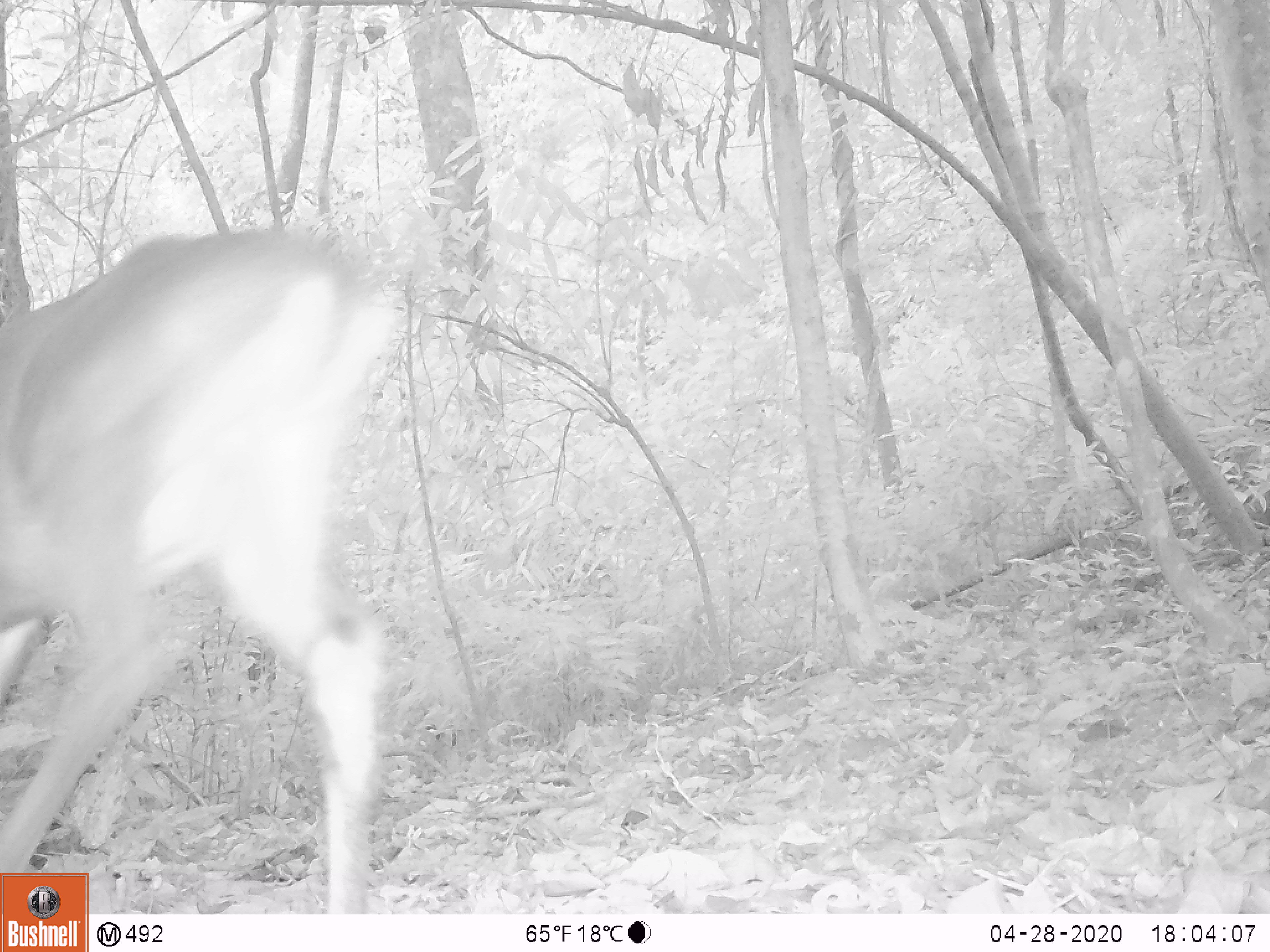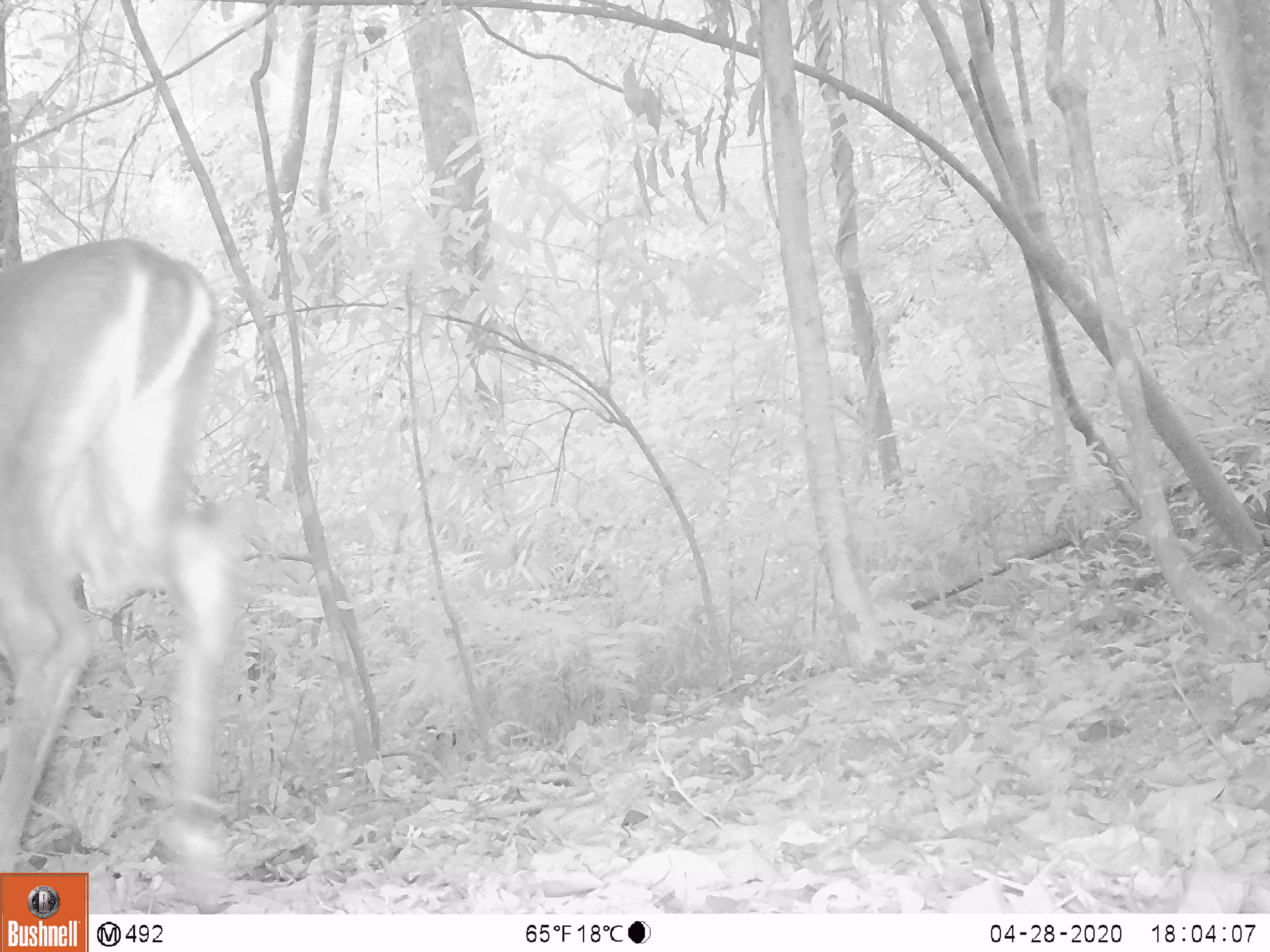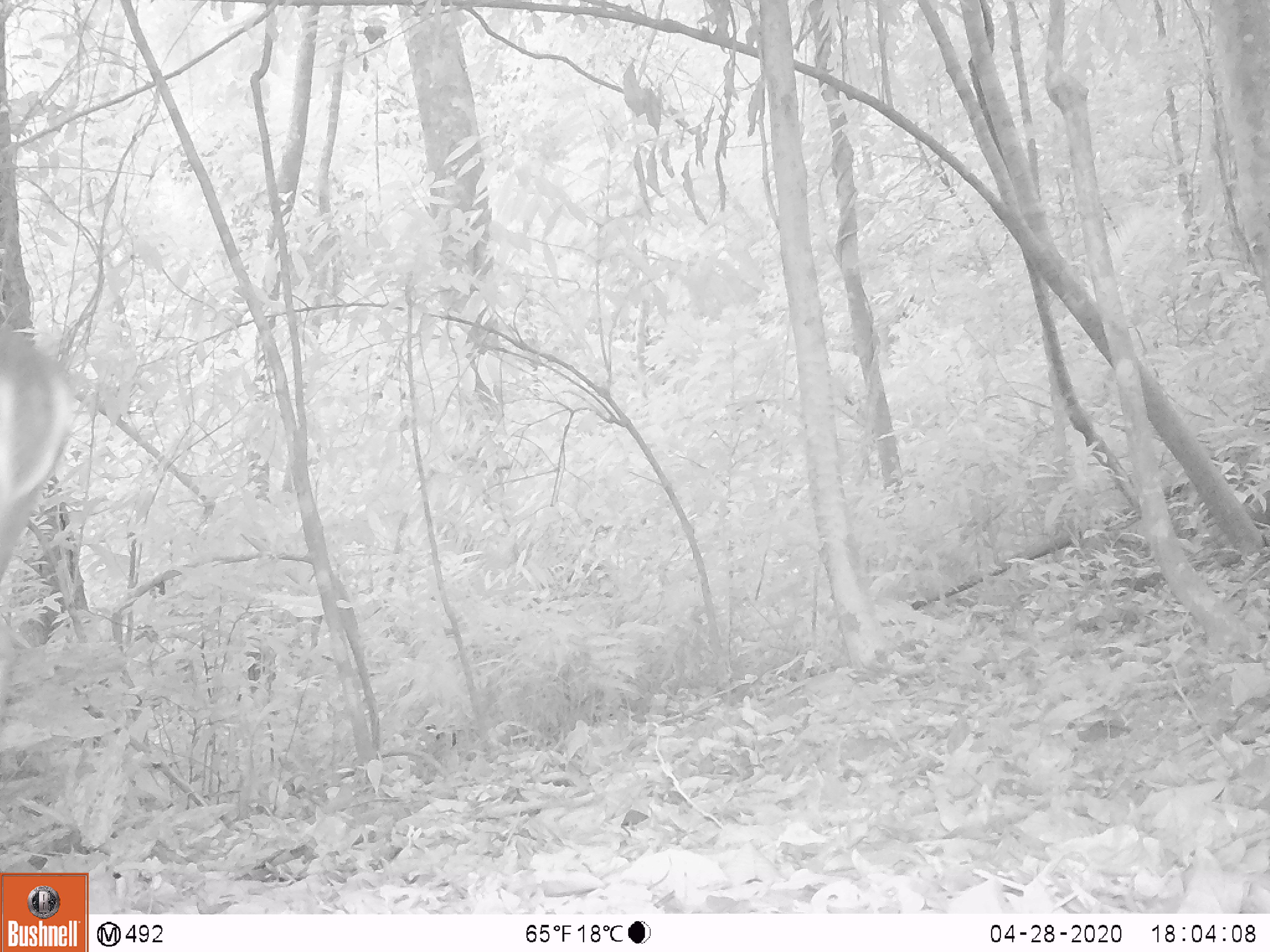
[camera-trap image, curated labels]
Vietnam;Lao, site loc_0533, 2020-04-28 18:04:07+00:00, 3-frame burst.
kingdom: Animalia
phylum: Chordata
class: Mammalia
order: Artiodactyla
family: Cervidae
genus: Muntiacus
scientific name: Muntiacus vuquangensis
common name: large-antlered muntjac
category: large antlered muntjac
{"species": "large antlered muntjac (large-antlered muntjac) (Muntiacus vuquangensis)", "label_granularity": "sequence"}